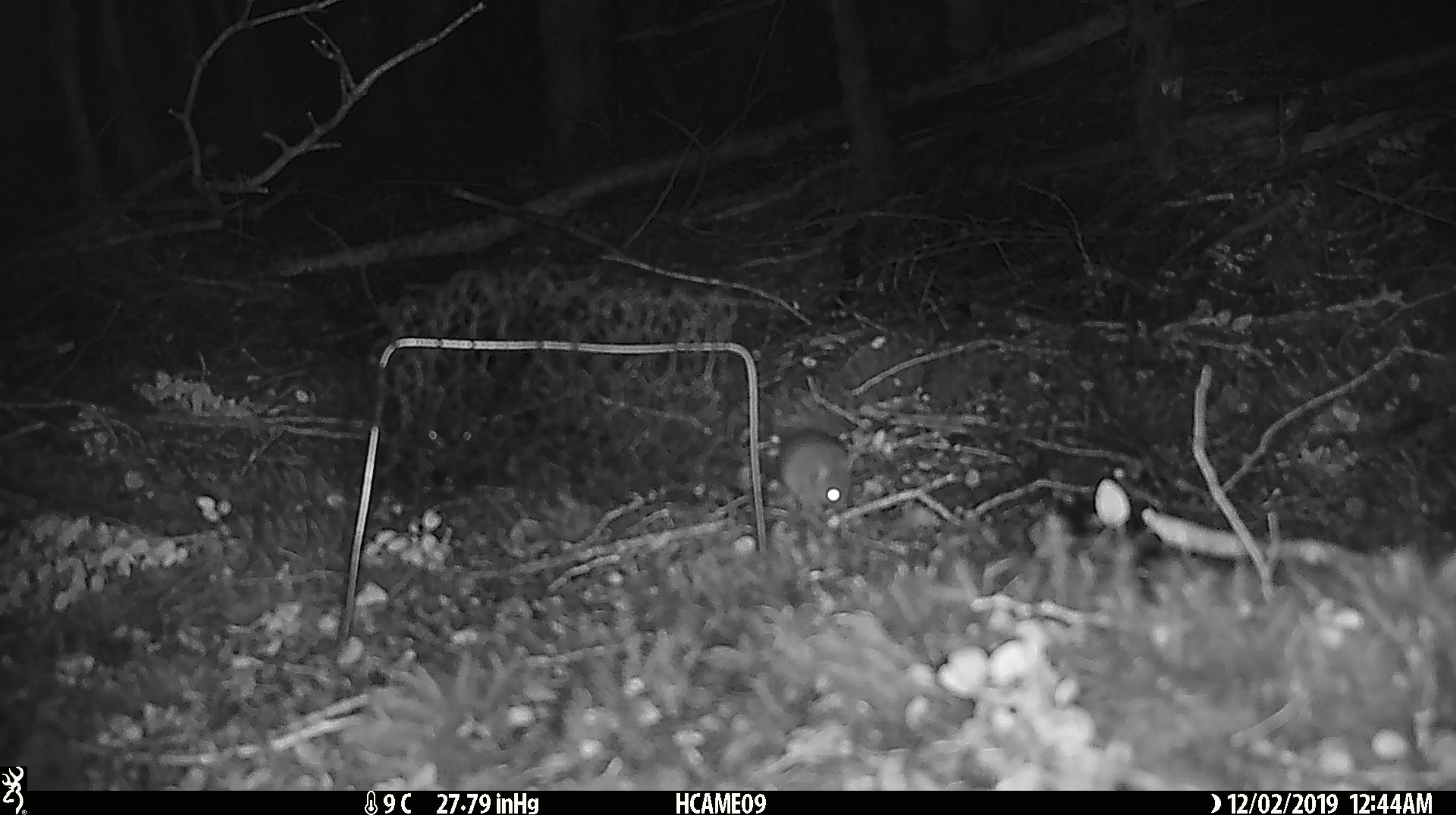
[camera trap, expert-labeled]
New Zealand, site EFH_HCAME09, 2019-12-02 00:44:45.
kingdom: Animalia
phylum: Chordata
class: Mammalia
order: Rodentia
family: Muridae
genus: Mus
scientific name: Mus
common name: mouse